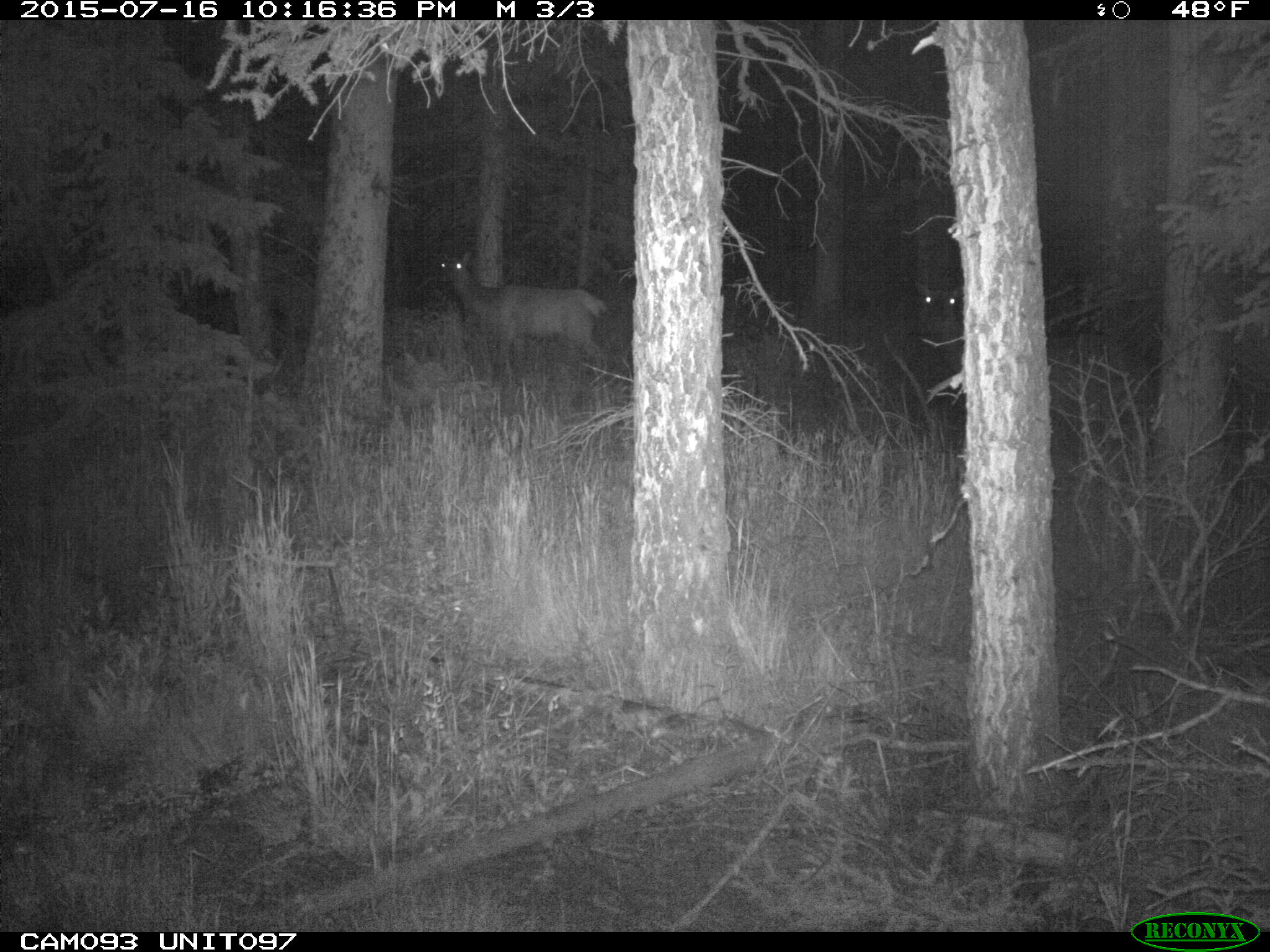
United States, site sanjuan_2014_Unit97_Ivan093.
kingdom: Animalia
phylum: Chordata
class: Mammalia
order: Artiodactyla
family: Cervidae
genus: Cervus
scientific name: Cervus elaphus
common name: red deer